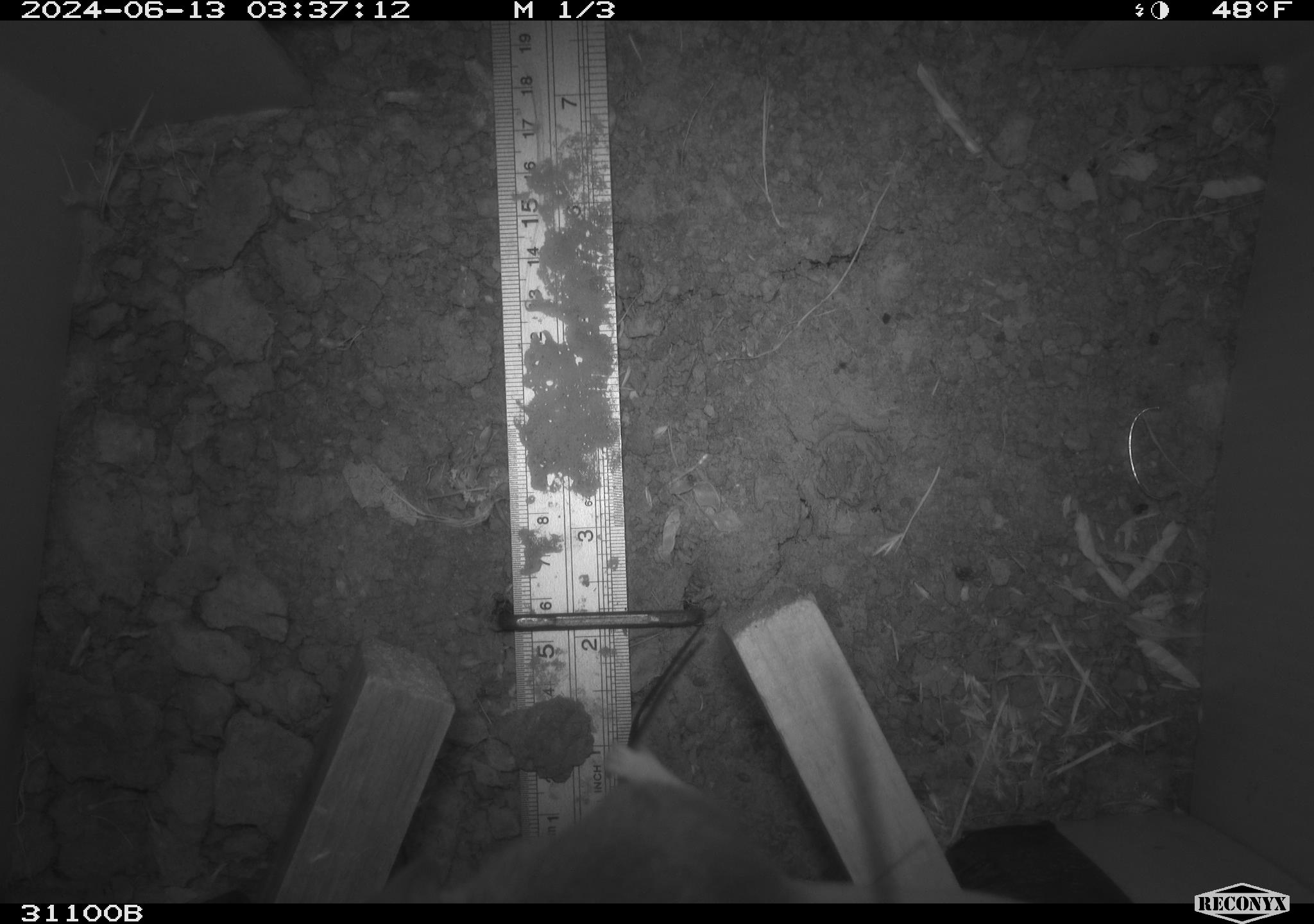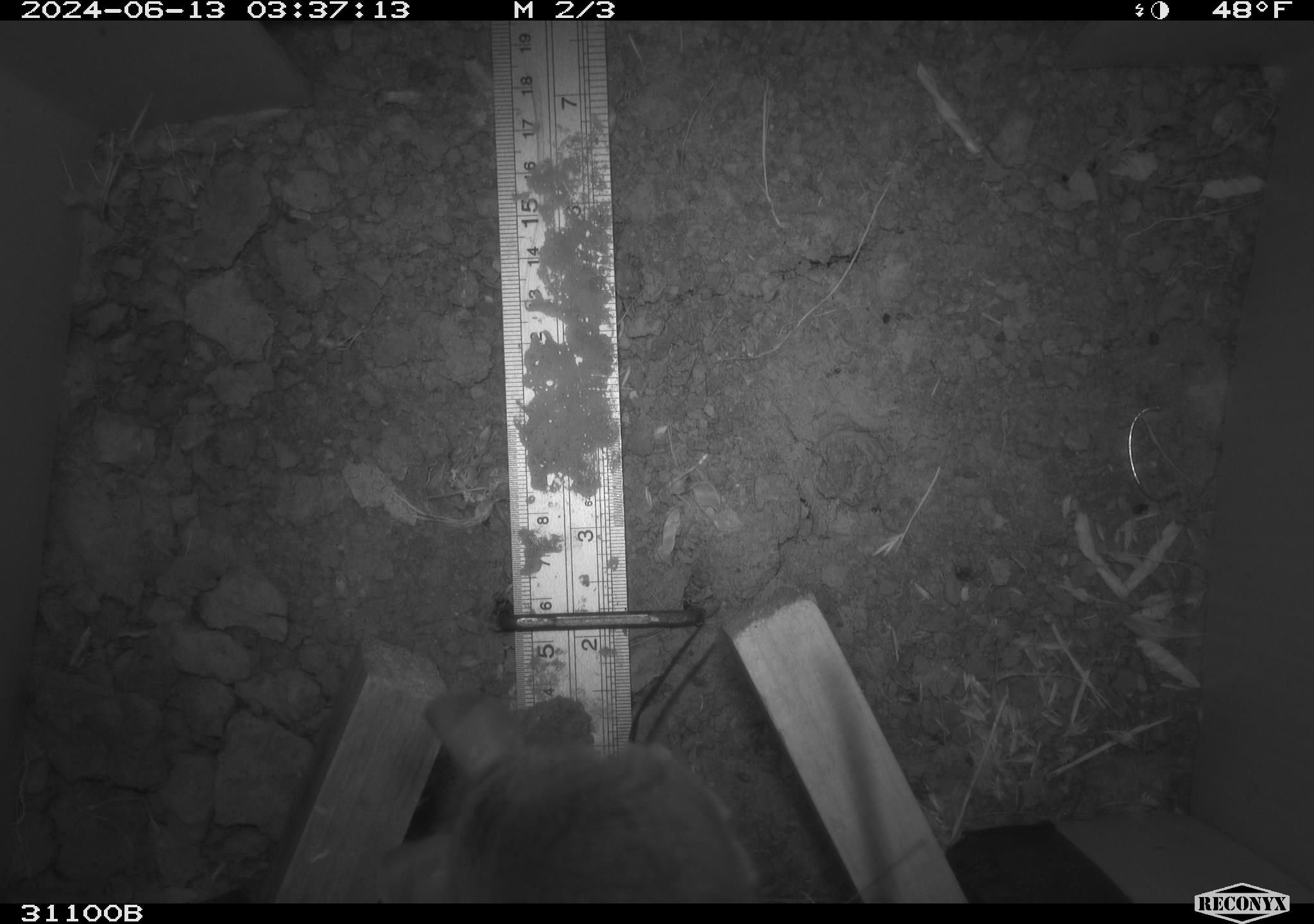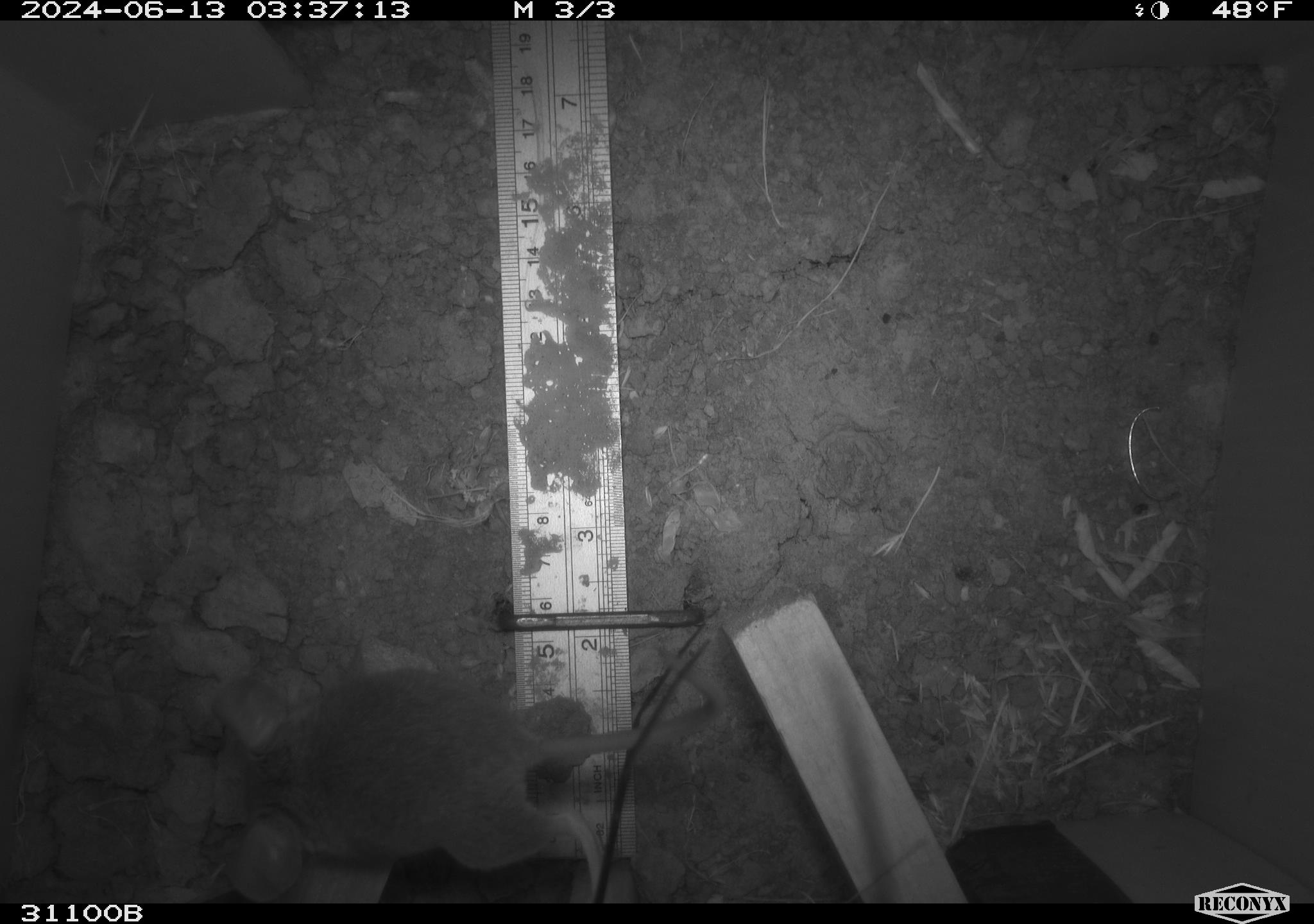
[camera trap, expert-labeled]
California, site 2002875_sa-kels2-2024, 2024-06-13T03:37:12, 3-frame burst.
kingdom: Animalia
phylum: Chordata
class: Mammalia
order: Rodentia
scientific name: Rodentia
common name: rodent